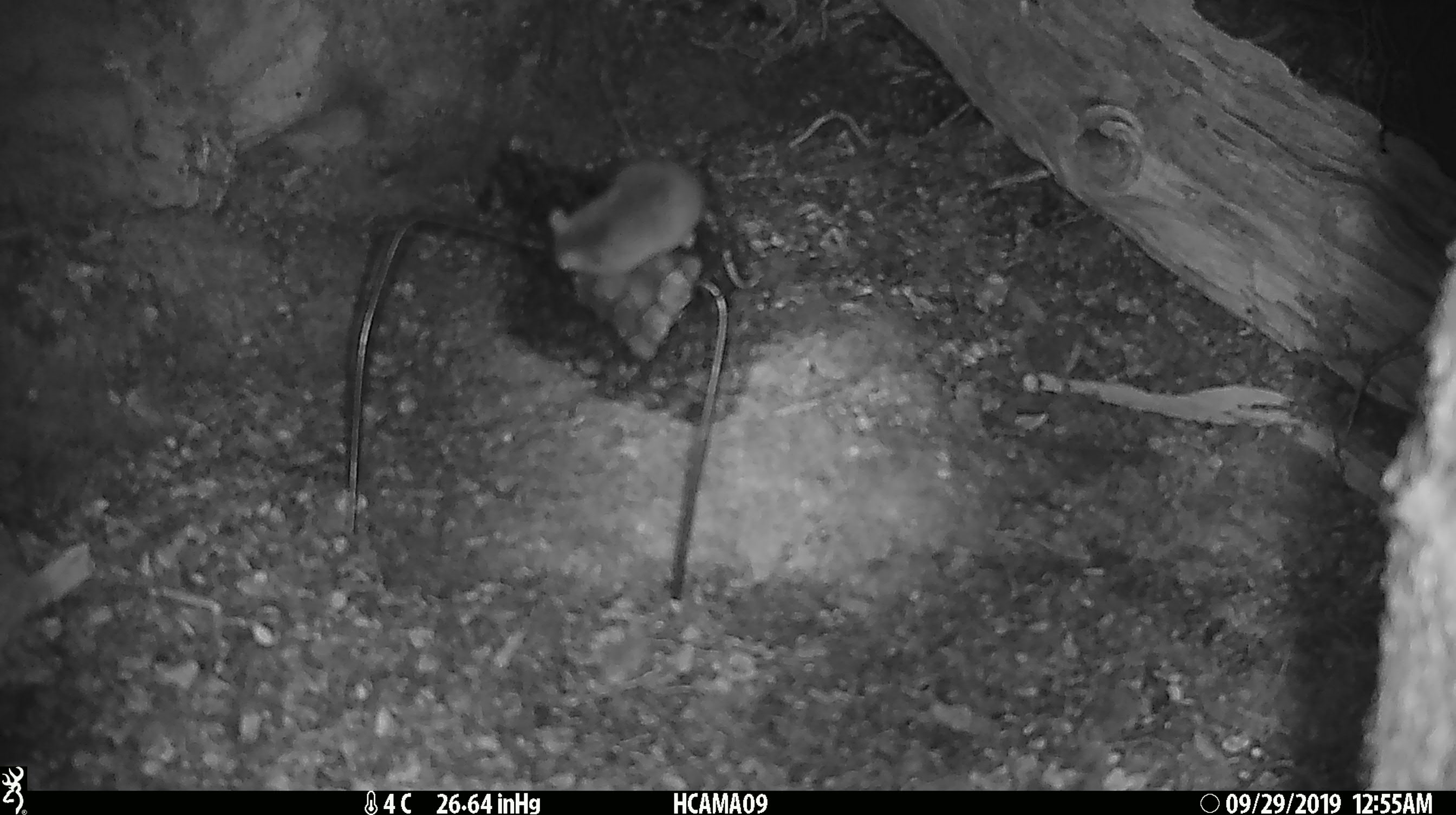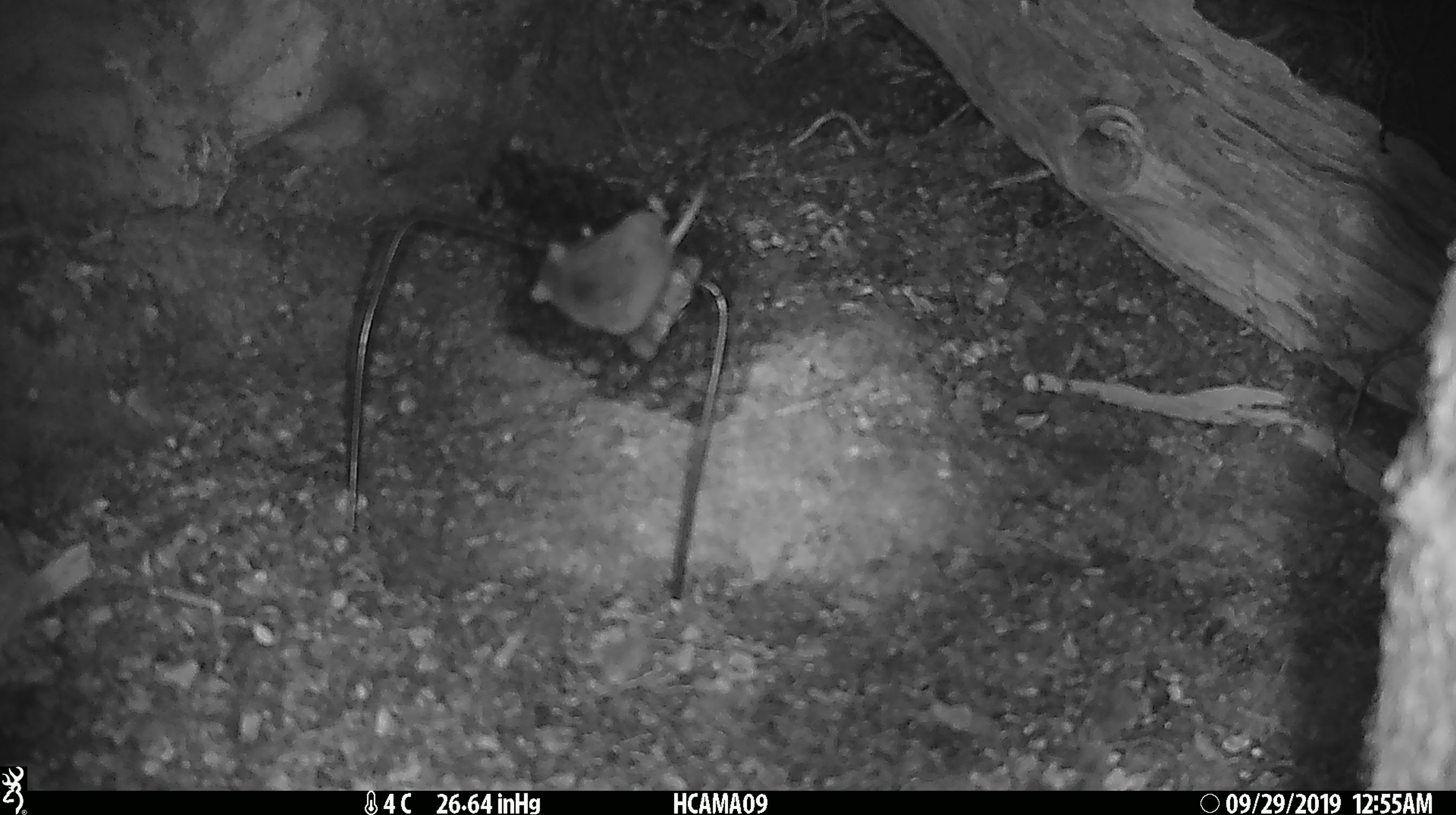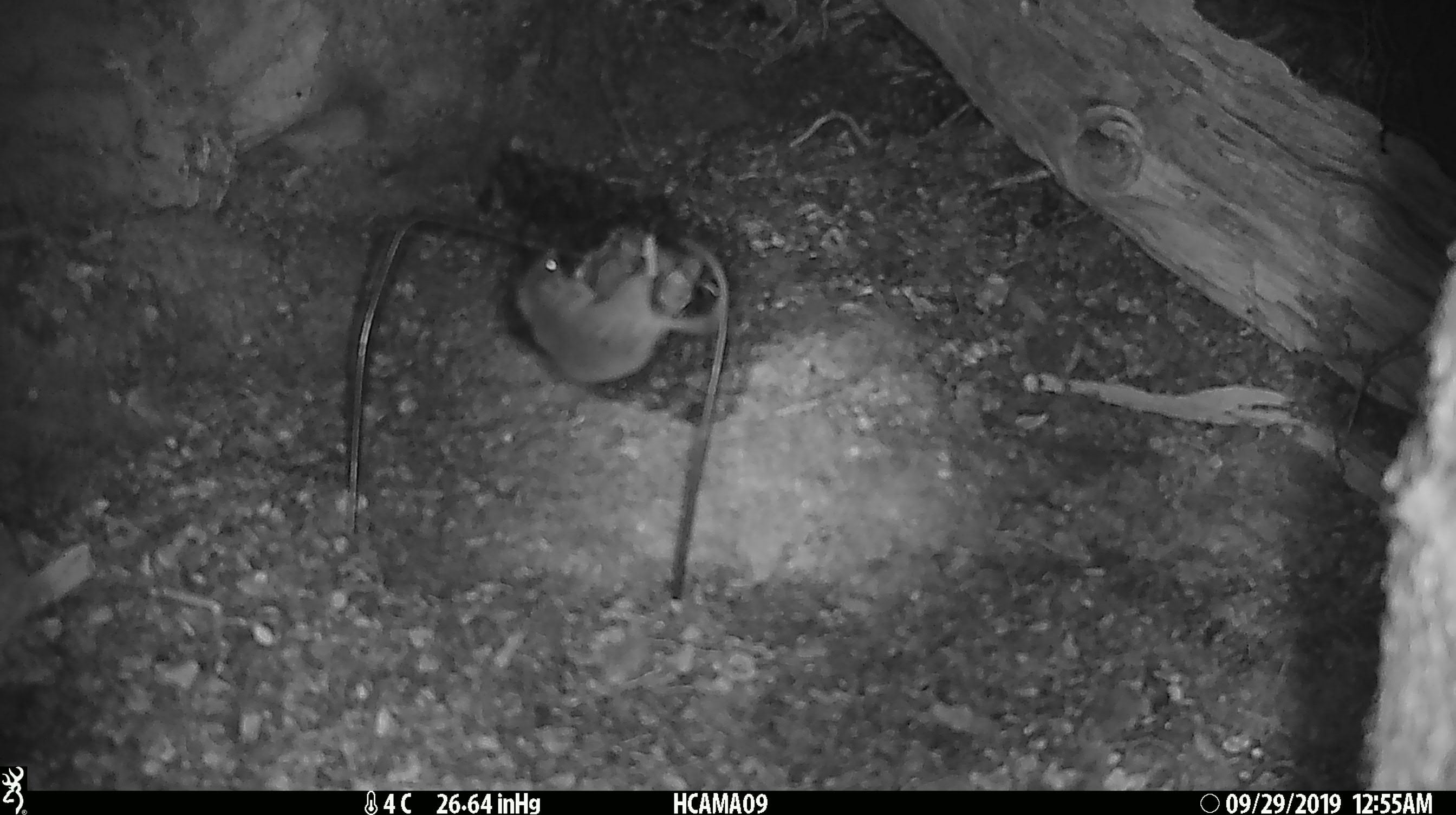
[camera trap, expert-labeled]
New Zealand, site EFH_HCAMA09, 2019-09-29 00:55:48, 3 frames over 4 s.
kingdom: Animalia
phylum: Chordata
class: Mammalia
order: Rodentia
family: Muridae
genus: Mus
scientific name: Mus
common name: mouse